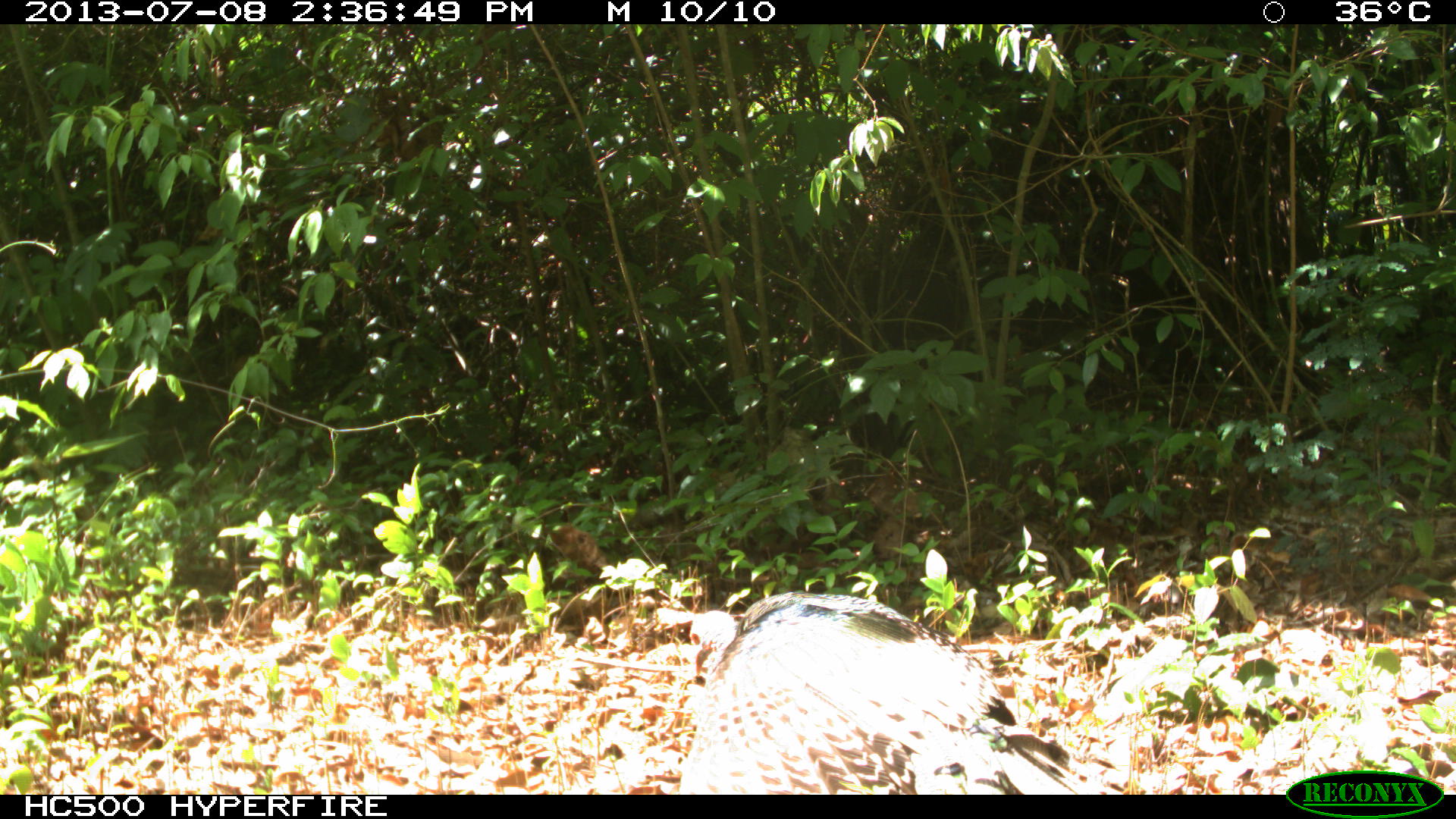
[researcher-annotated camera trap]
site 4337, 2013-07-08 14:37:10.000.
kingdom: Animalia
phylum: Chordata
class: Aves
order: Galliformes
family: Phasianidae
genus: Meleagris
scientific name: Meleagris ocellata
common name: ocellated turkey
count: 1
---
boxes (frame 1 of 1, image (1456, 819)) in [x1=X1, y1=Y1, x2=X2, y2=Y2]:
meleagris ocellata: [x1=673, y1=591, x2=1093, y2=793]